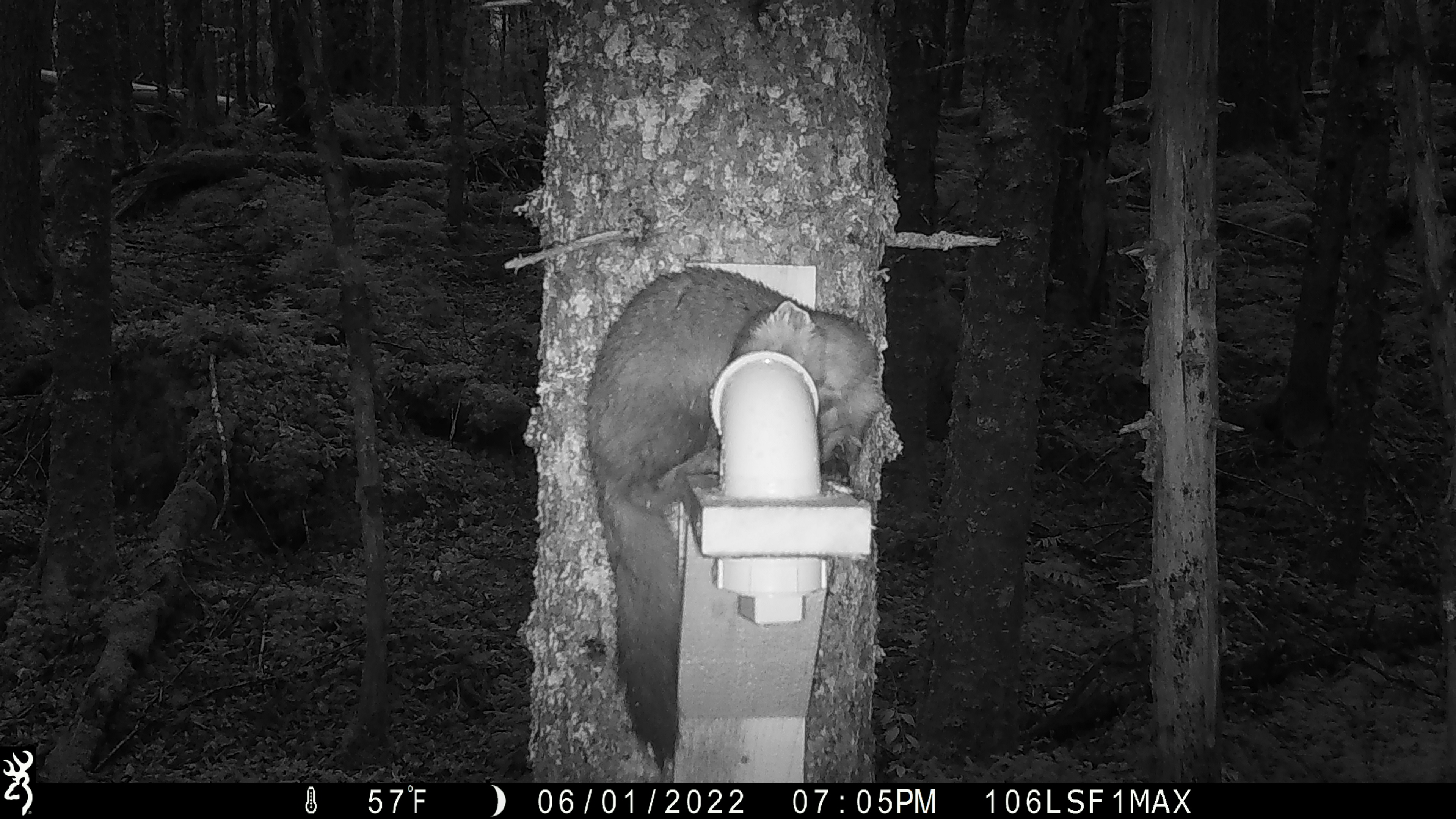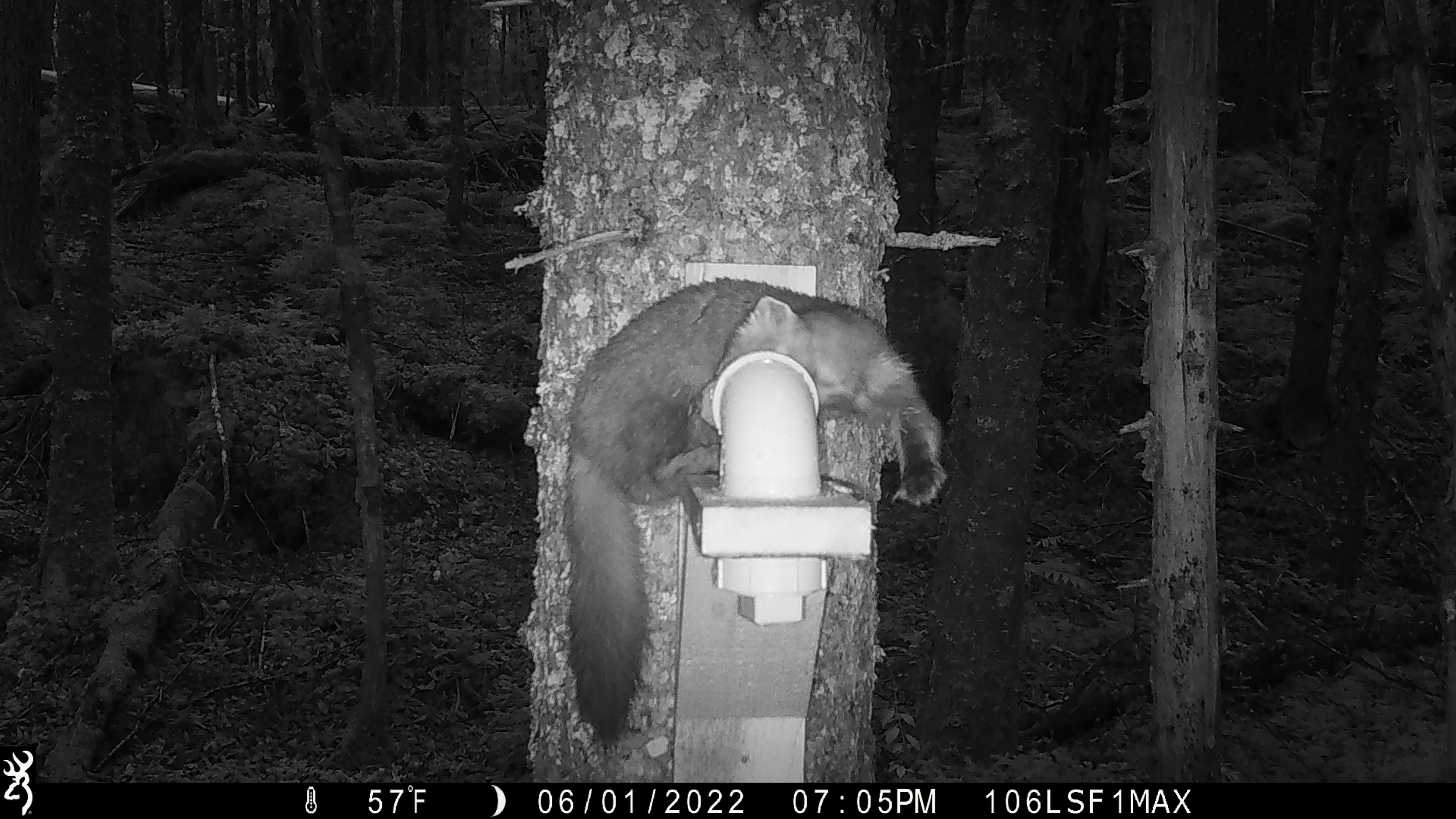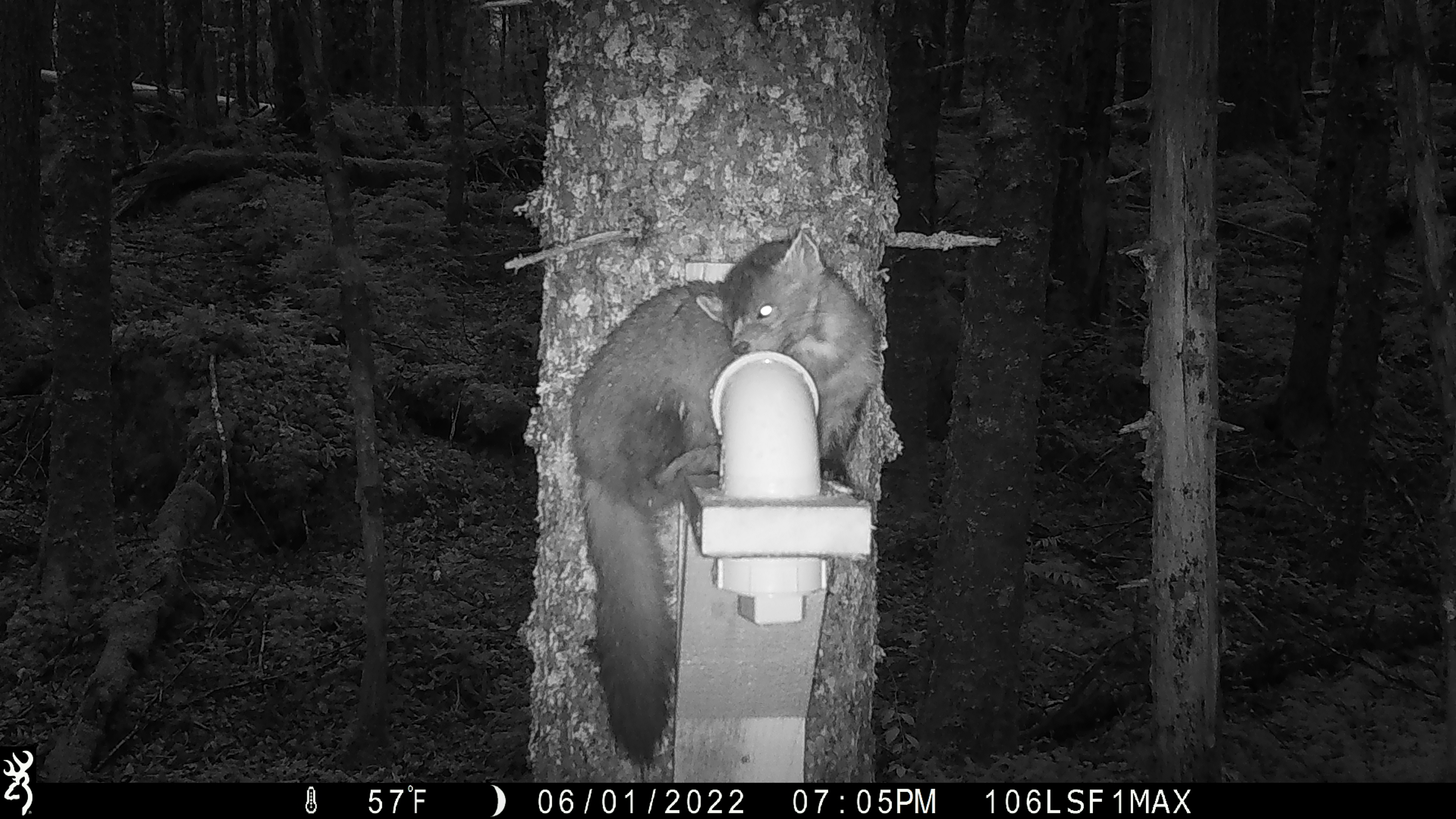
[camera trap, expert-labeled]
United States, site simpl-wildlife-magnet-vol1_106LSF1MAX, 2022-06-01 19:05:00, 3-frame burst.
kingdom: Animalia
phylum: Chordata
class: Mammalia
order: Carnivora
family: Mustelidae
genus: Martes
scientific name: Martes americana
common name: american marten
American marten (Martes americana).